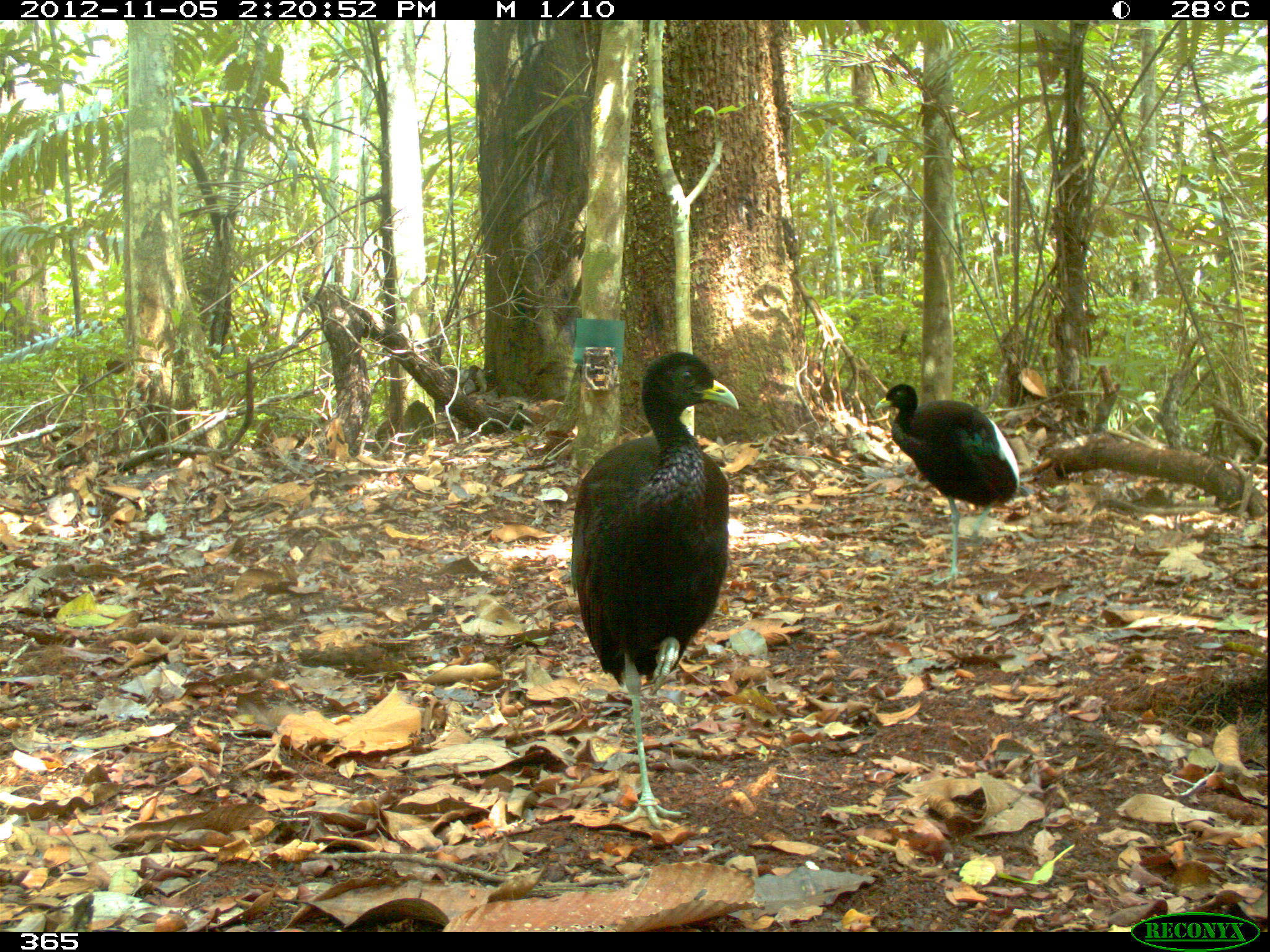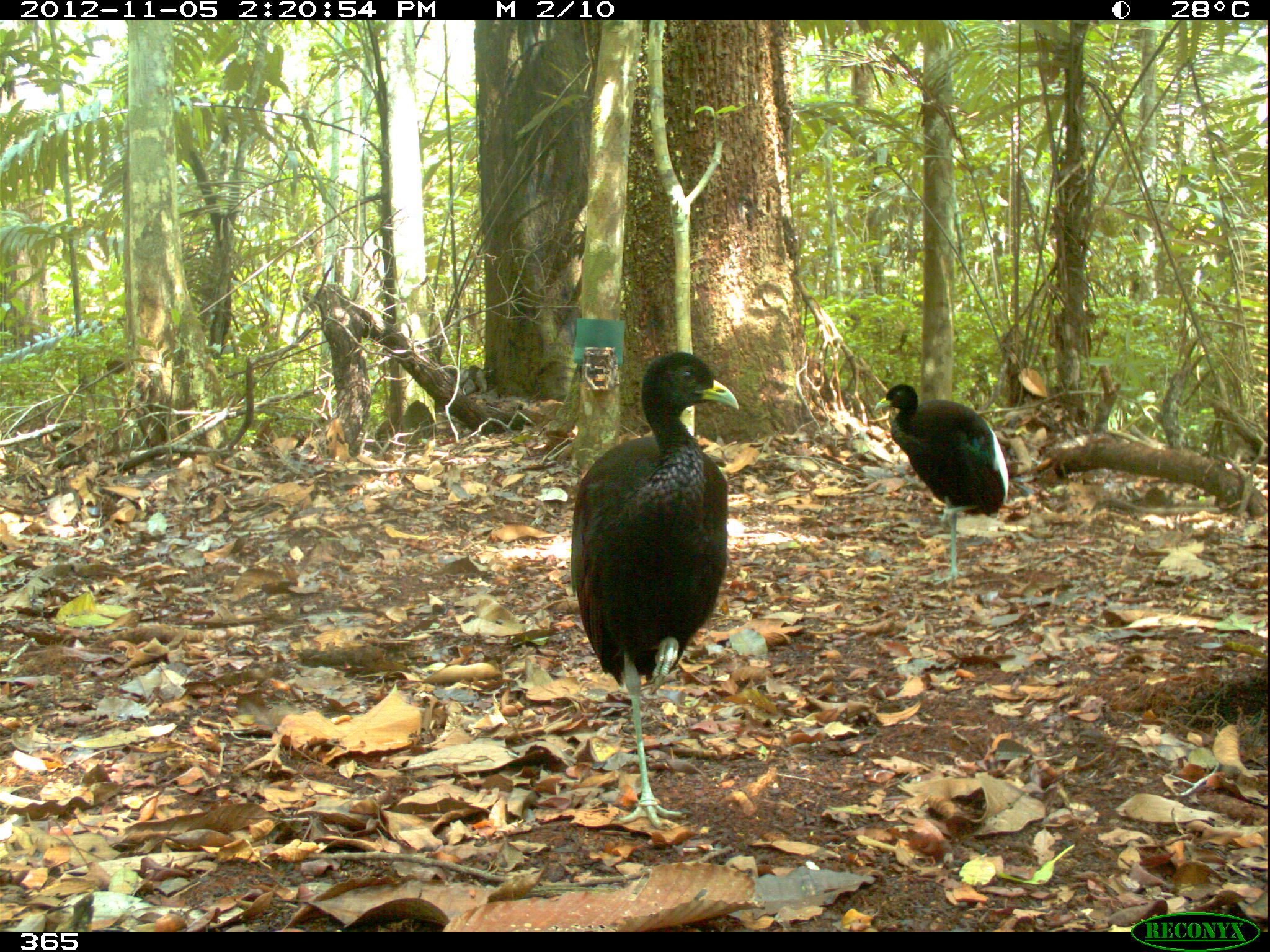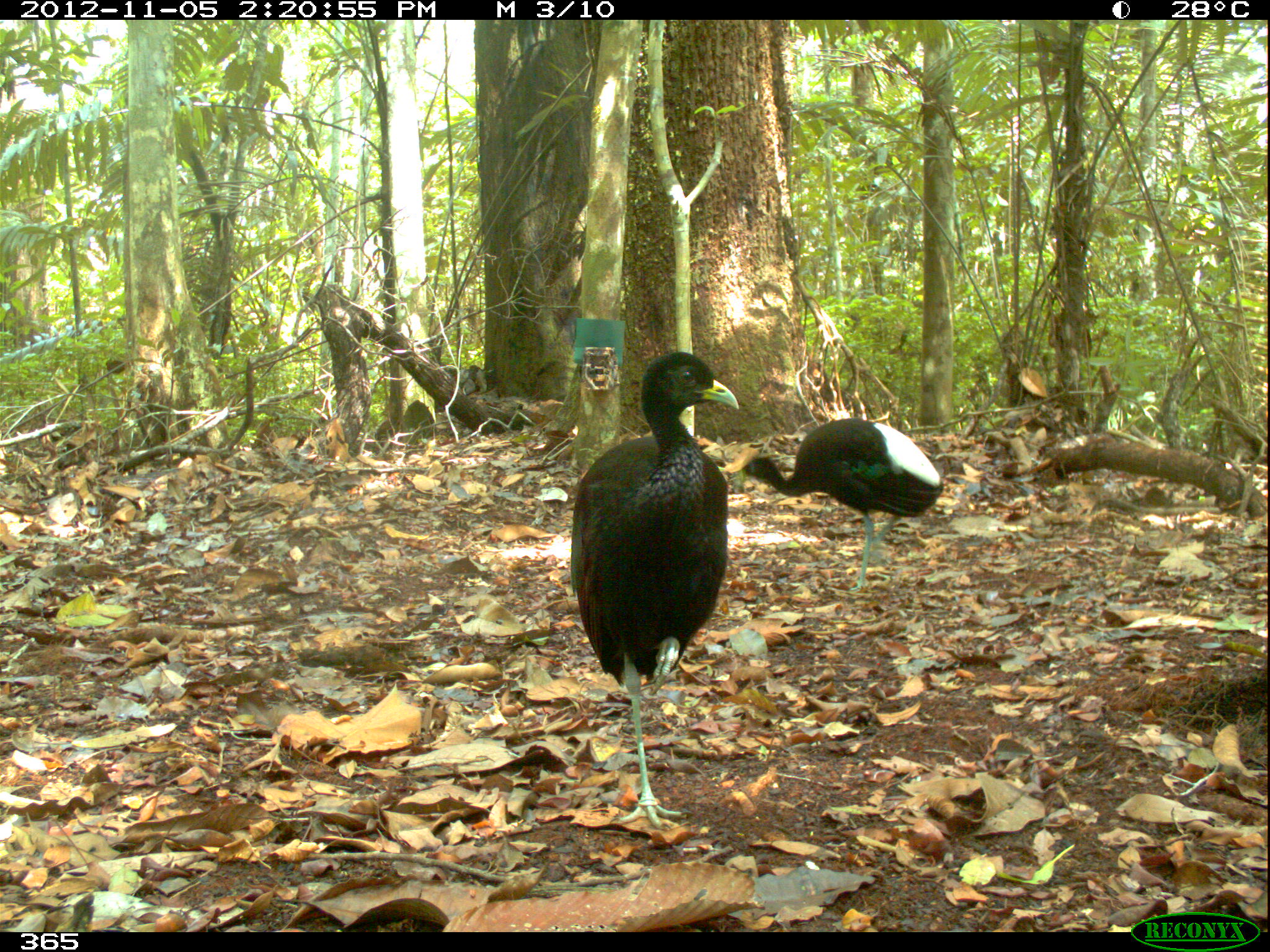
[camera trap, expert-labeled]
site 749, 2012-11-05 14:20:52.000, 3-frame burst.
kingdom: Animalia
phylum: Chordata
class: Aves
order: Gruiformes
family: Psophiidae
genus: Psophia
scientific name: Psophia leucoptera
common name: pale-winged trumpeter